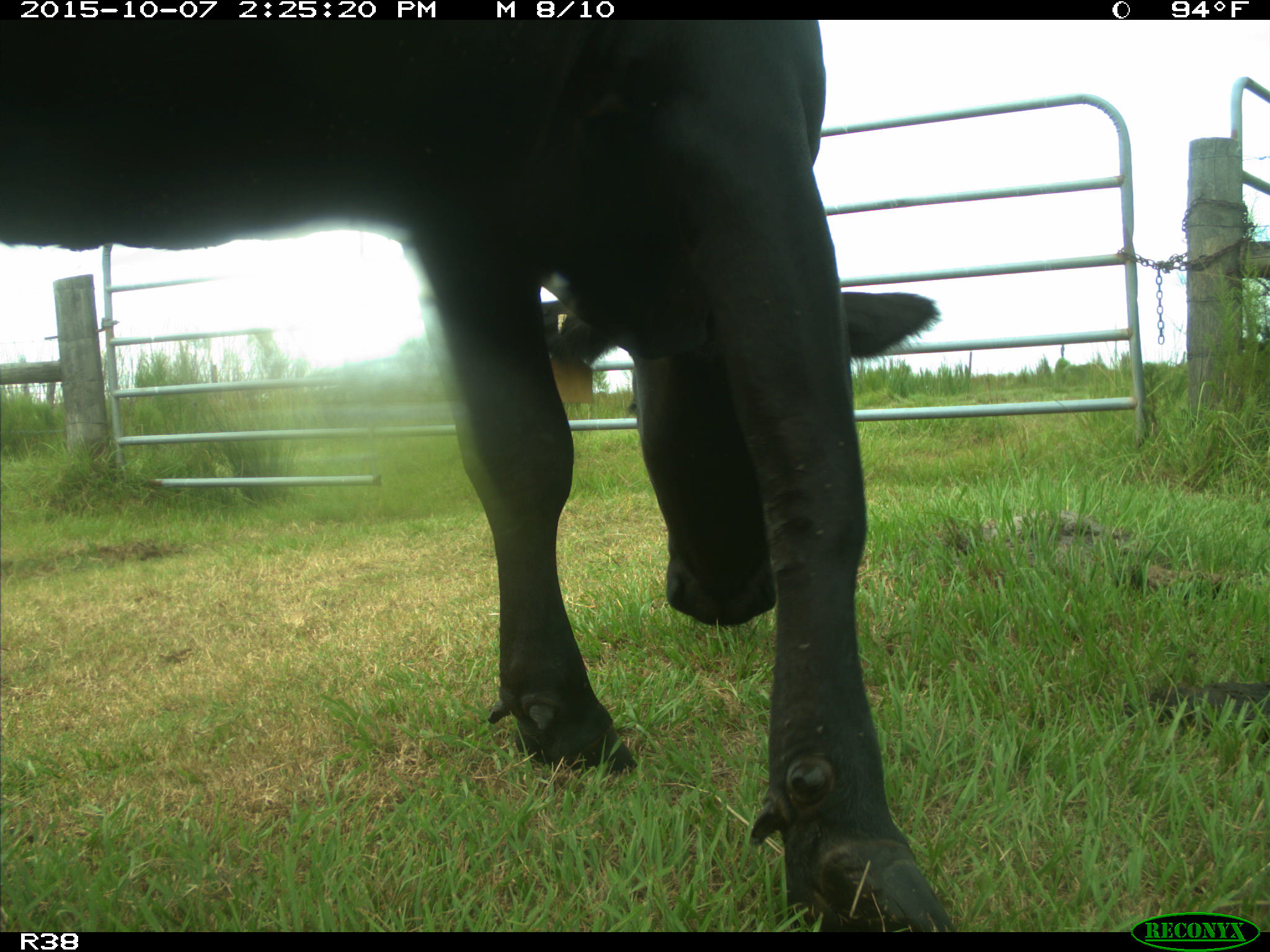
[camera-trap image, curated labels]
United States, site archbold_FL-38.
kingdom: Animalia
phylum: Chordata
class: Mammalia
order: Artiodactyla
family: Bovidae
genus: Bos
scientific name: Bos taurus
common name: domestic cow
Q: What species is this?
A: Bos taurus (domestic cow).